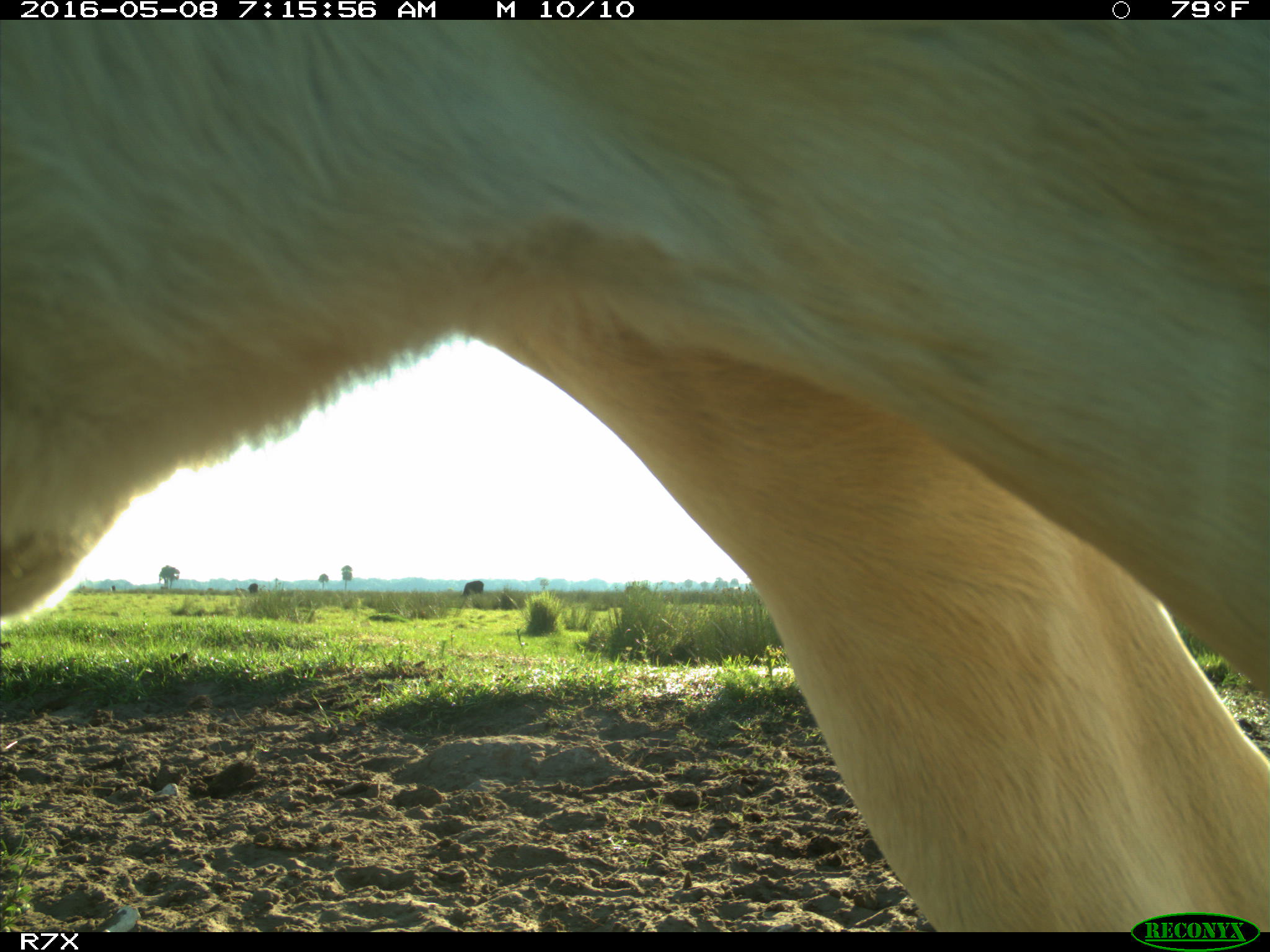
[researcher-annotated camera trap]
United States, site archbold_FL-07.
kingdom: Animalia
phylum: Chordata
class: Mammalia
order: Artiodactyla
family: Bovidae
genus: Bos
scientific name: Bos taurus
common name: domestic cow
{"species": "Bos taurus (domestic cow)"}